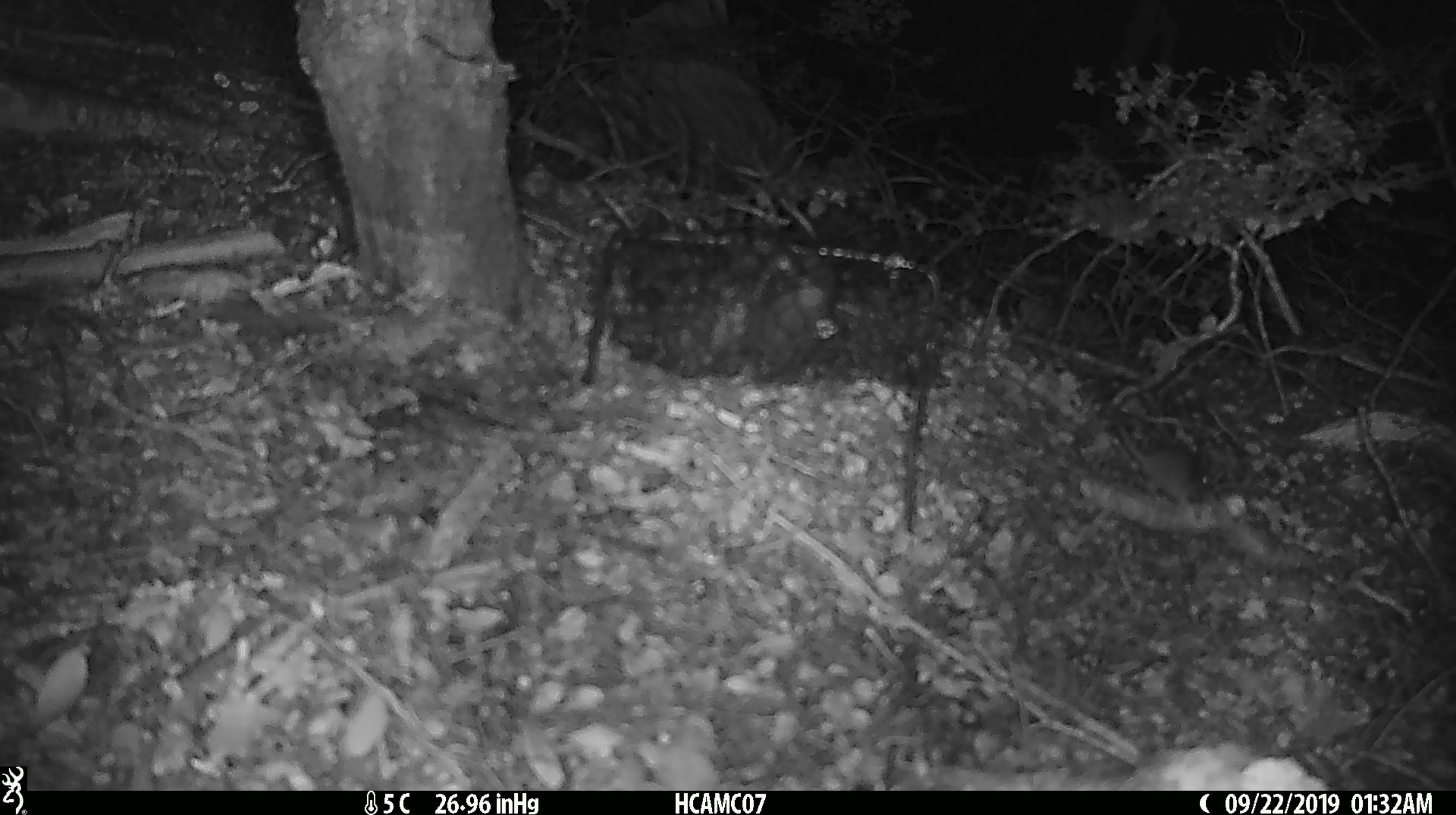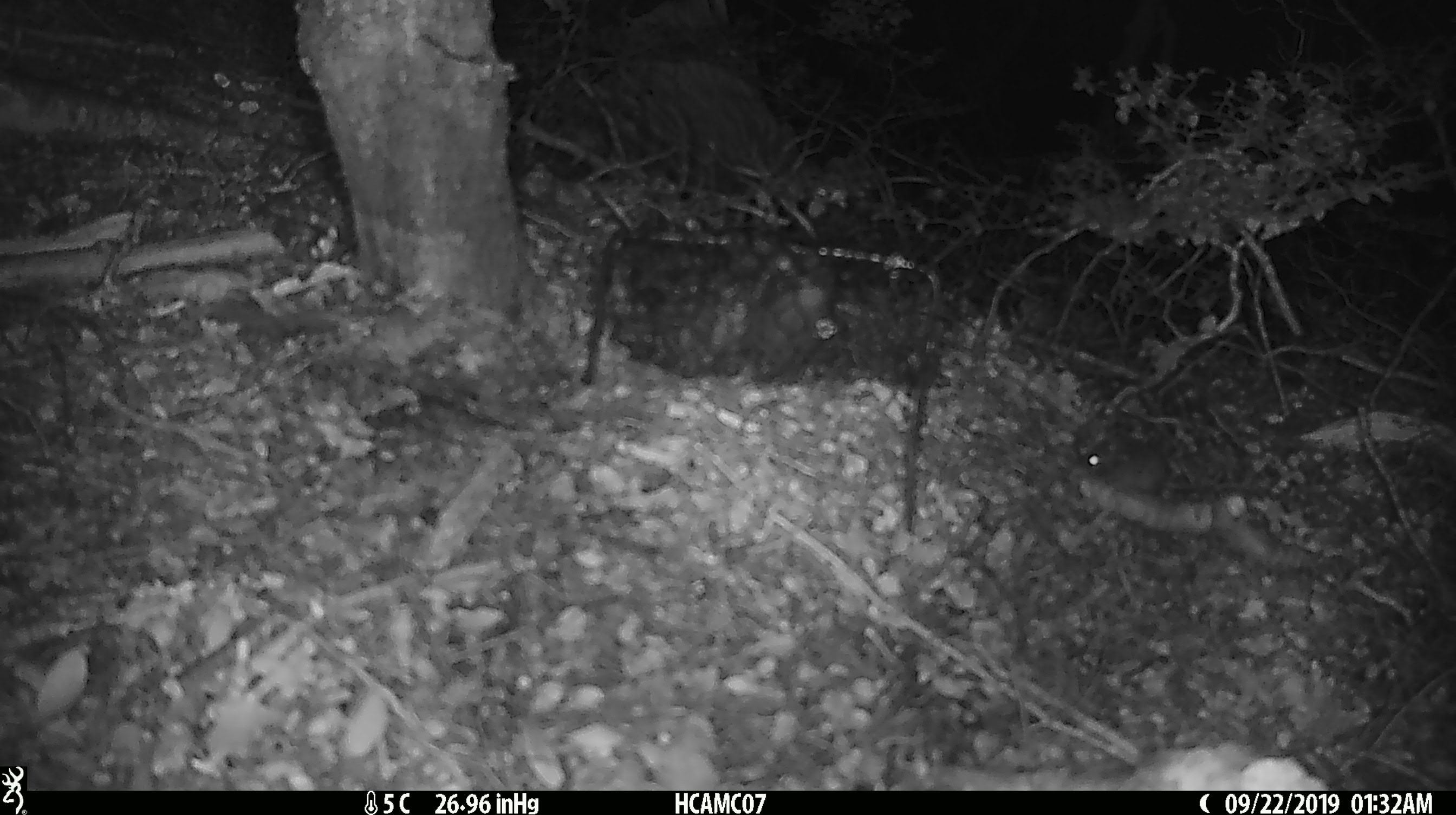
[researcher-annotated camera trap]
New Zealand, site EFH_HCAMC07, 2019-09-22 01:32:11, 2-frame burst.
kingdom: Animalia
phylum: Chordata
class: Mammalia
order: Rodentia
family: Muridae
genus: Mus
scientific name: Mus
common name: mouse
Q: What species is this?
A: Mouse (Mus).